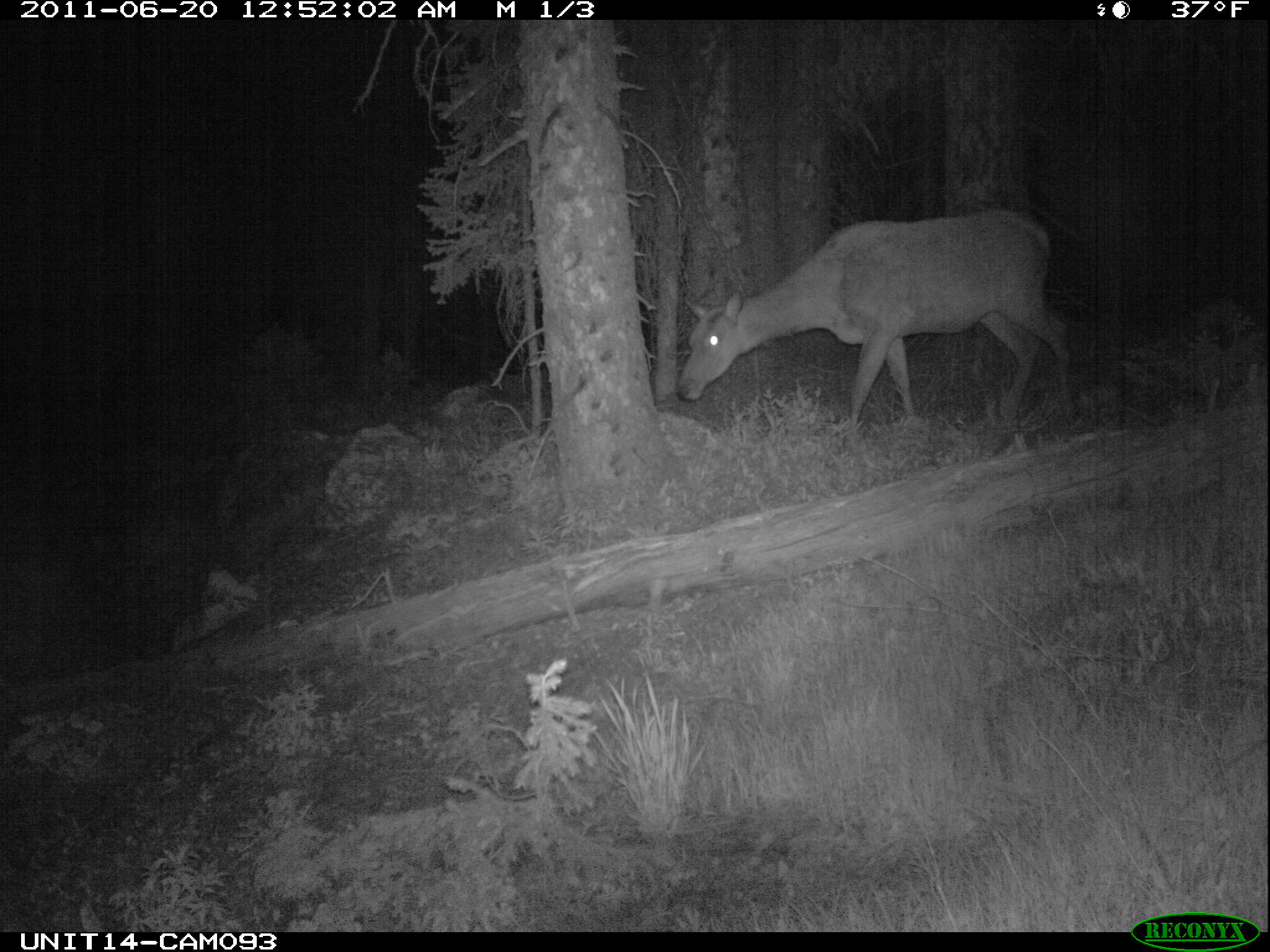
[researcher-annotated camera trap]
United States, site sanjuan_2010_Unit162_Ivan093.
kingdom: Animalia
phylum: Chordata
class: Mammalia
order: Artiodactyla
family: Cervidae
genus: Cervus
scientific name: Cervus elaphus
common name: red deer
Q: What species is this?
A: Cervus elaphus (red deer).